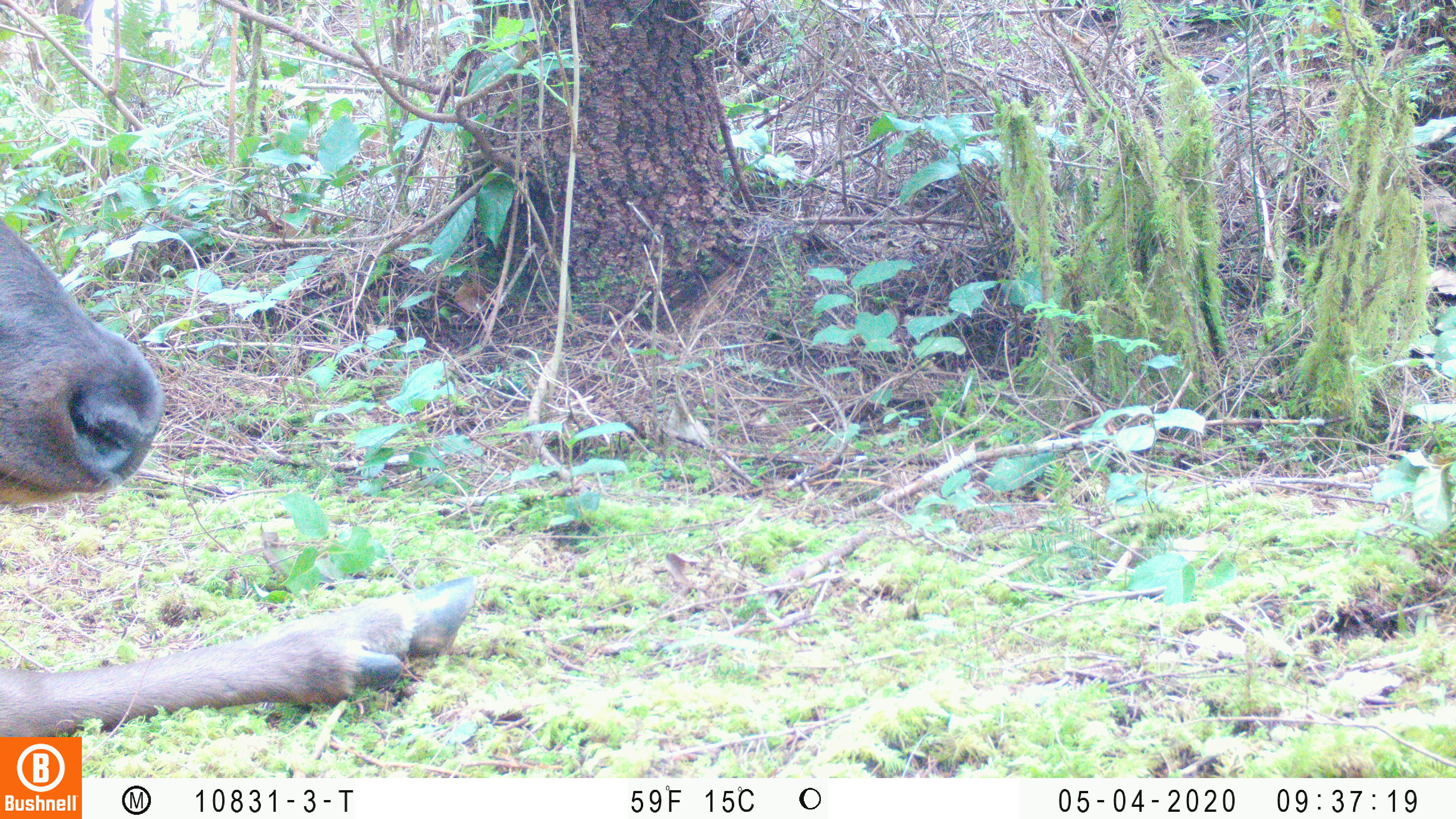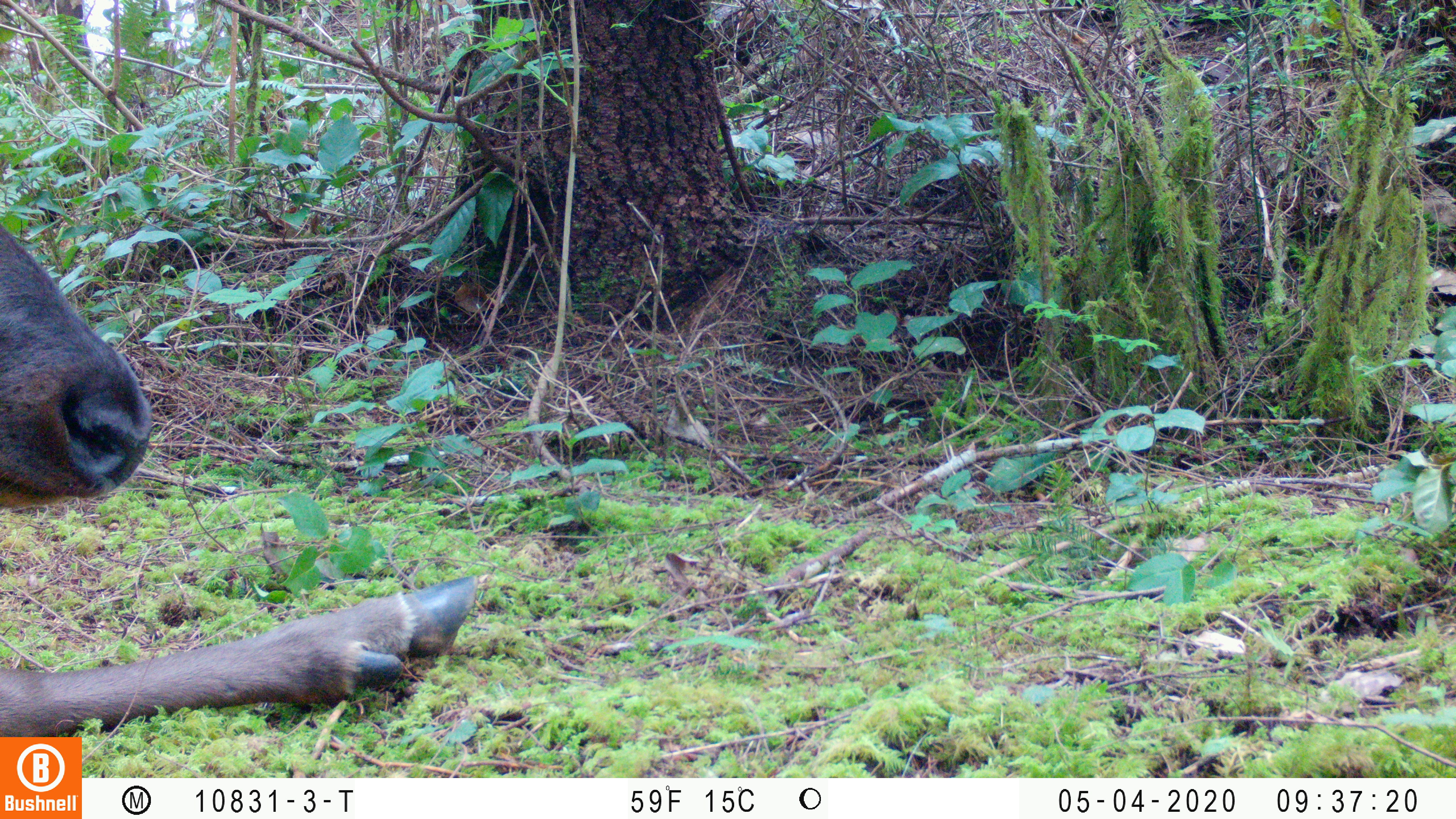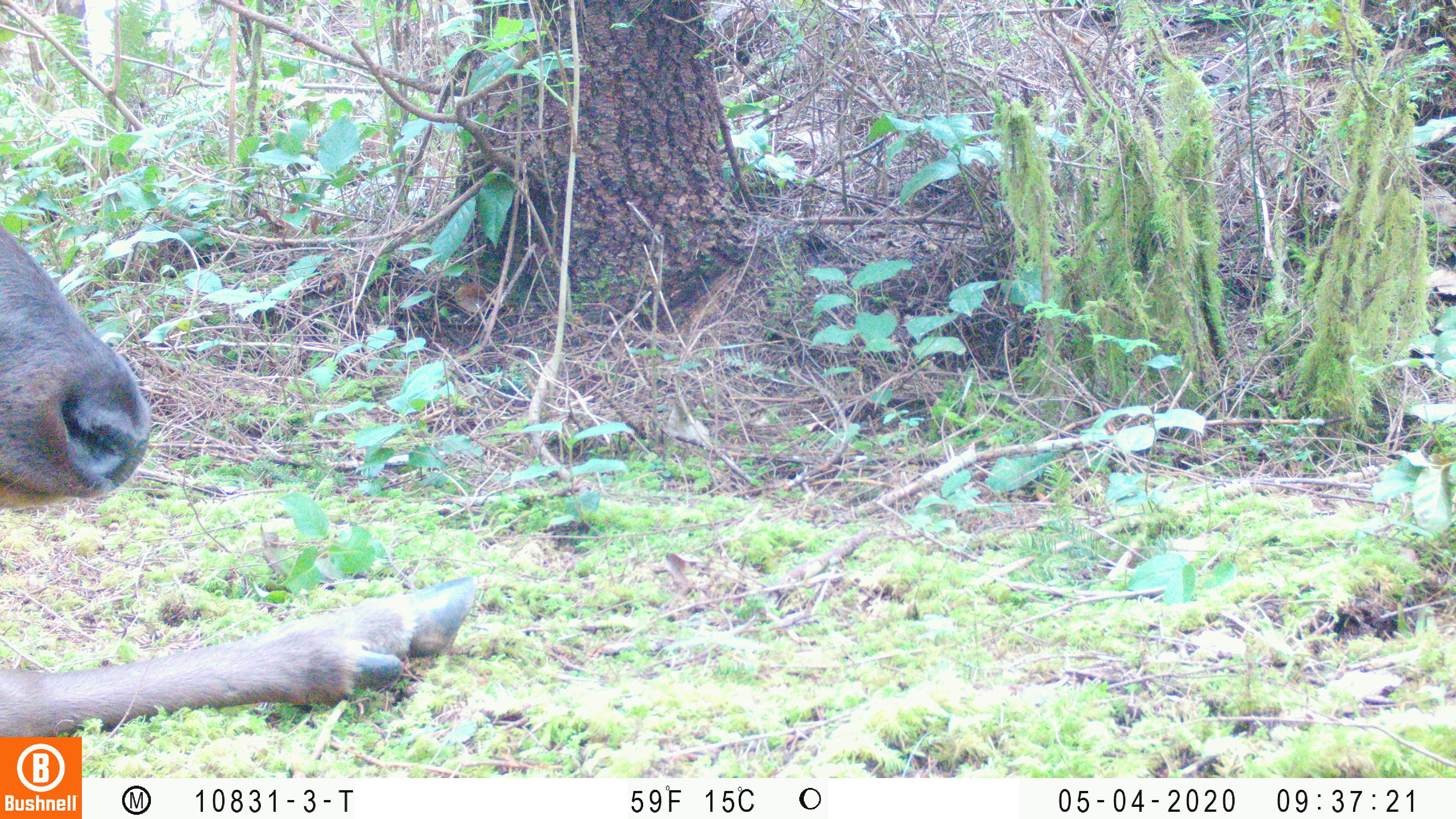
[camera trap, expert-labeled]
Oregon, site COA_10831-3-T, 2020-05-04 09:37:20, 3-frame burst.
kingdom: Animalia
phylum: Chordata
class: Mammalia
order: Artiodactyla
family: Cervidae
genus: Cervus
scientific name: Cervus canadensis roosevelti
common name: roosevelt elk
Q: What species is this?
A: Roosevelt elk (Cervus canadensis roosevelti).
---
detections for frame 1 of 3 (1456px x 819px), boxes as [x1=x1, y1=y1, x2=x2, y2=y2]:
roosevelt elk: [x1=0, y1=215, x2=480, y2=732]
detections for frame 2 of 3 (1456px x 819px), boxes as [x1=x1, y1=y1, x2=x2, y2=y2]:
roosevelt elk: [x1=0, y1=218, x2=482, y2=732]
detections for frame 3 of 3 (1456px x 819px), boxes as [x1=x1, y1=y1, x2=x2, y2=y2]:
roosevelt elk: [x1=0, y1=226, x2=484, y2=730]